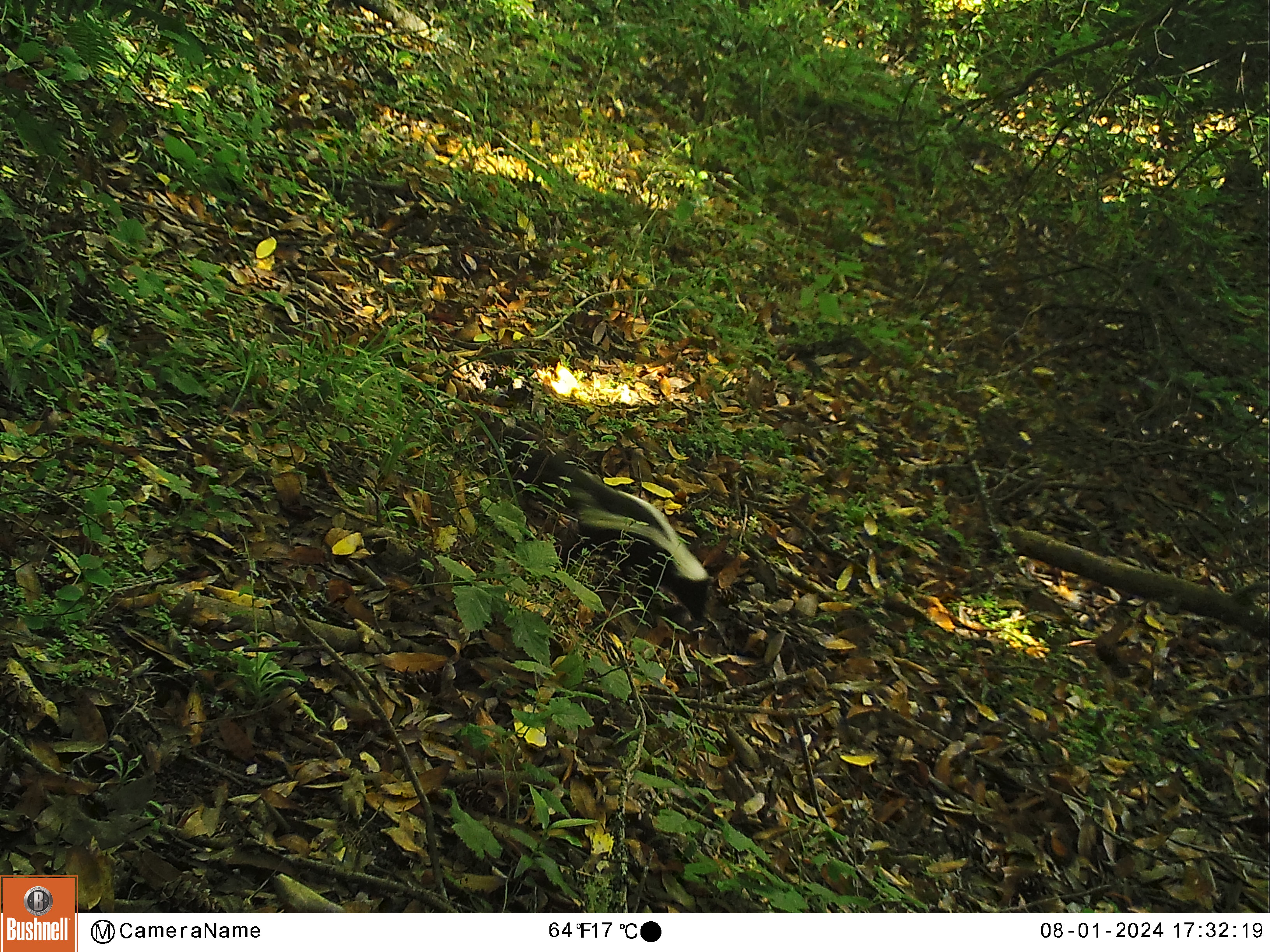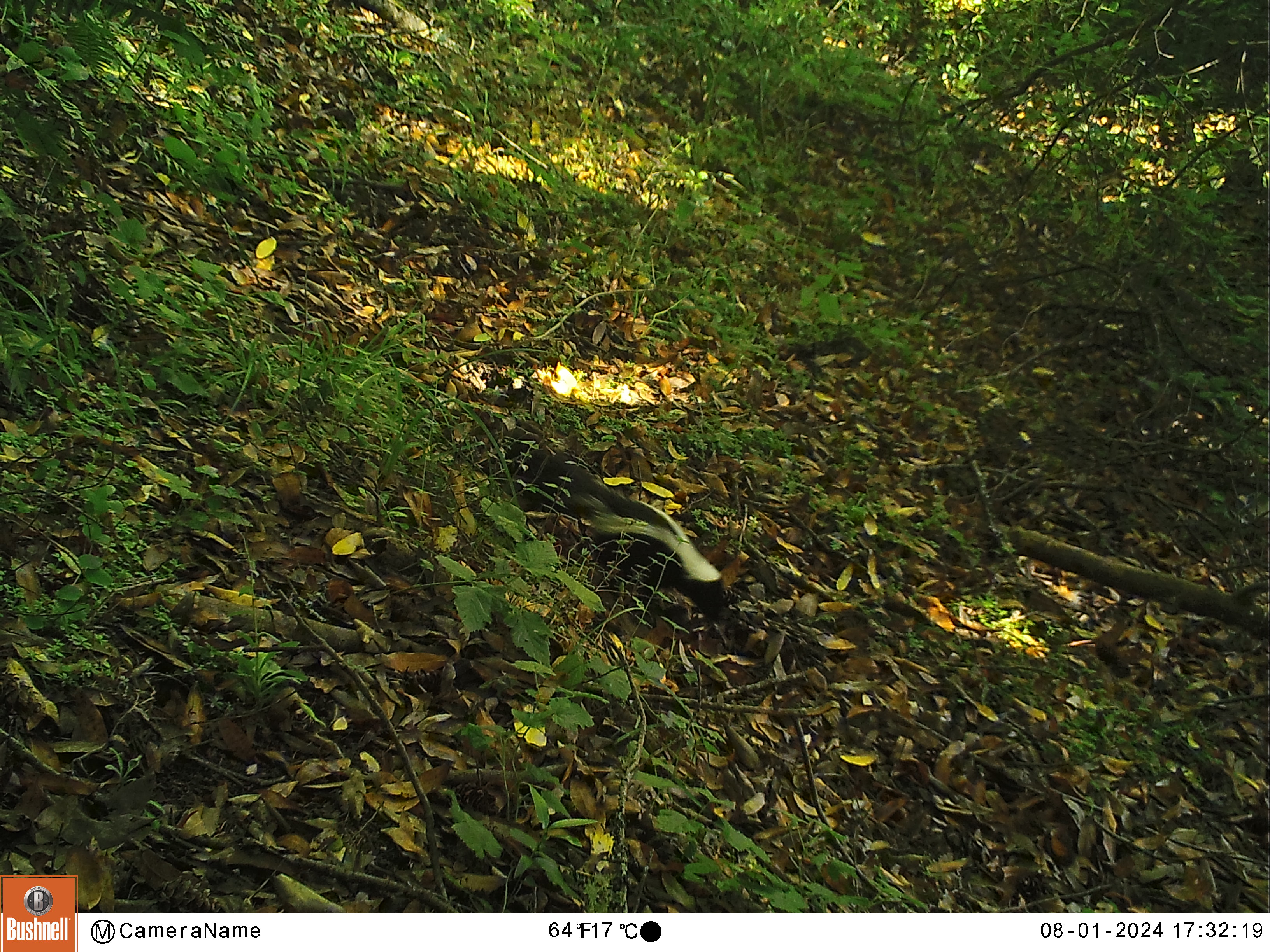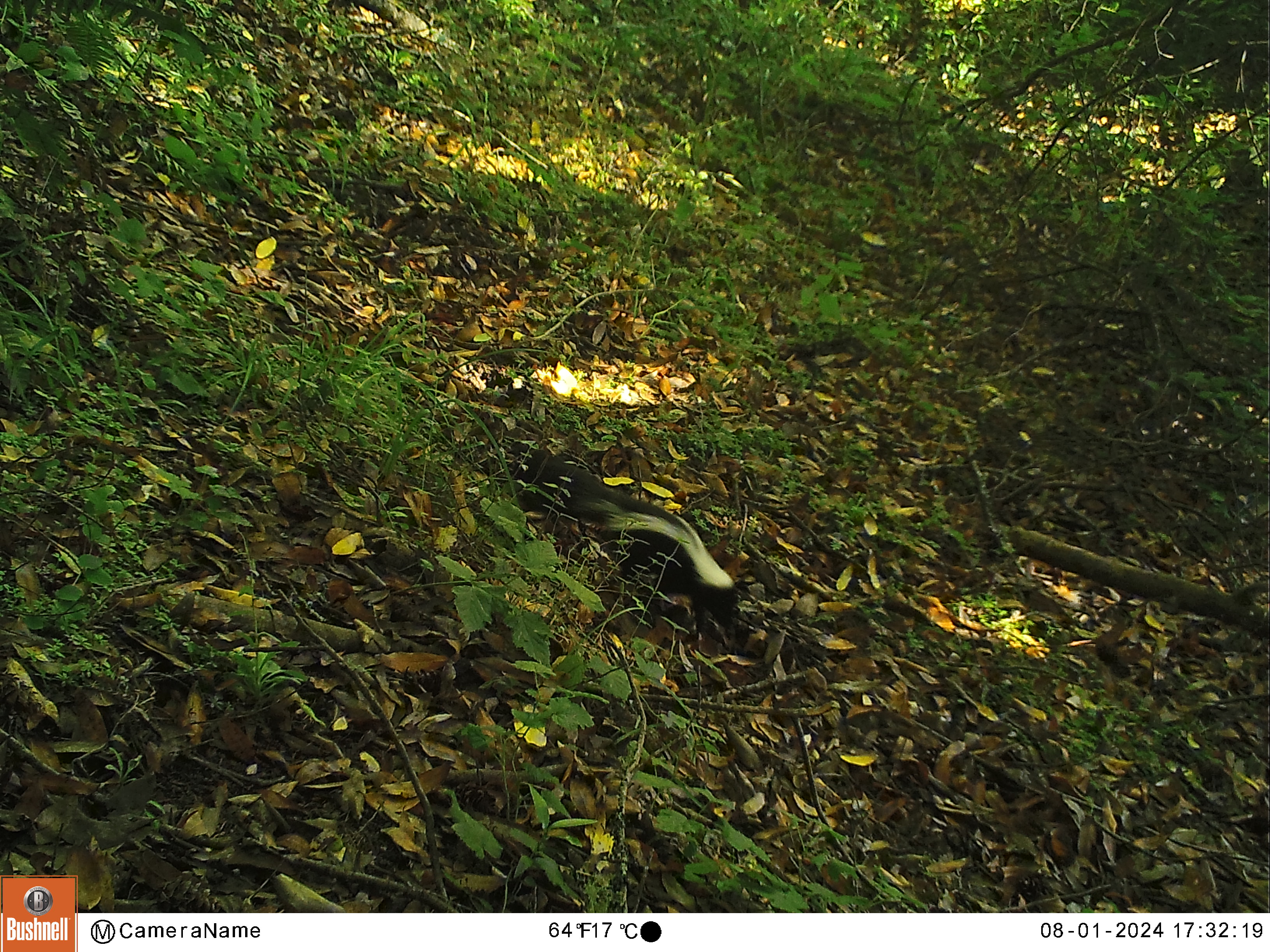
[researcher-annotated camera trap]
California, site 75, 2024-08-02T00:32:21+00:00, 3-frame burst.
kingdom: Animalia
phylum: Chordata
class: Mammalia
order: Carnivora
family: Mephitidae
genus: Mephitis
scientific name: Mephitis mephitis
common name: striped skunk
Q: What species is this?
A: Striped skunk (Mephitis mephitis).